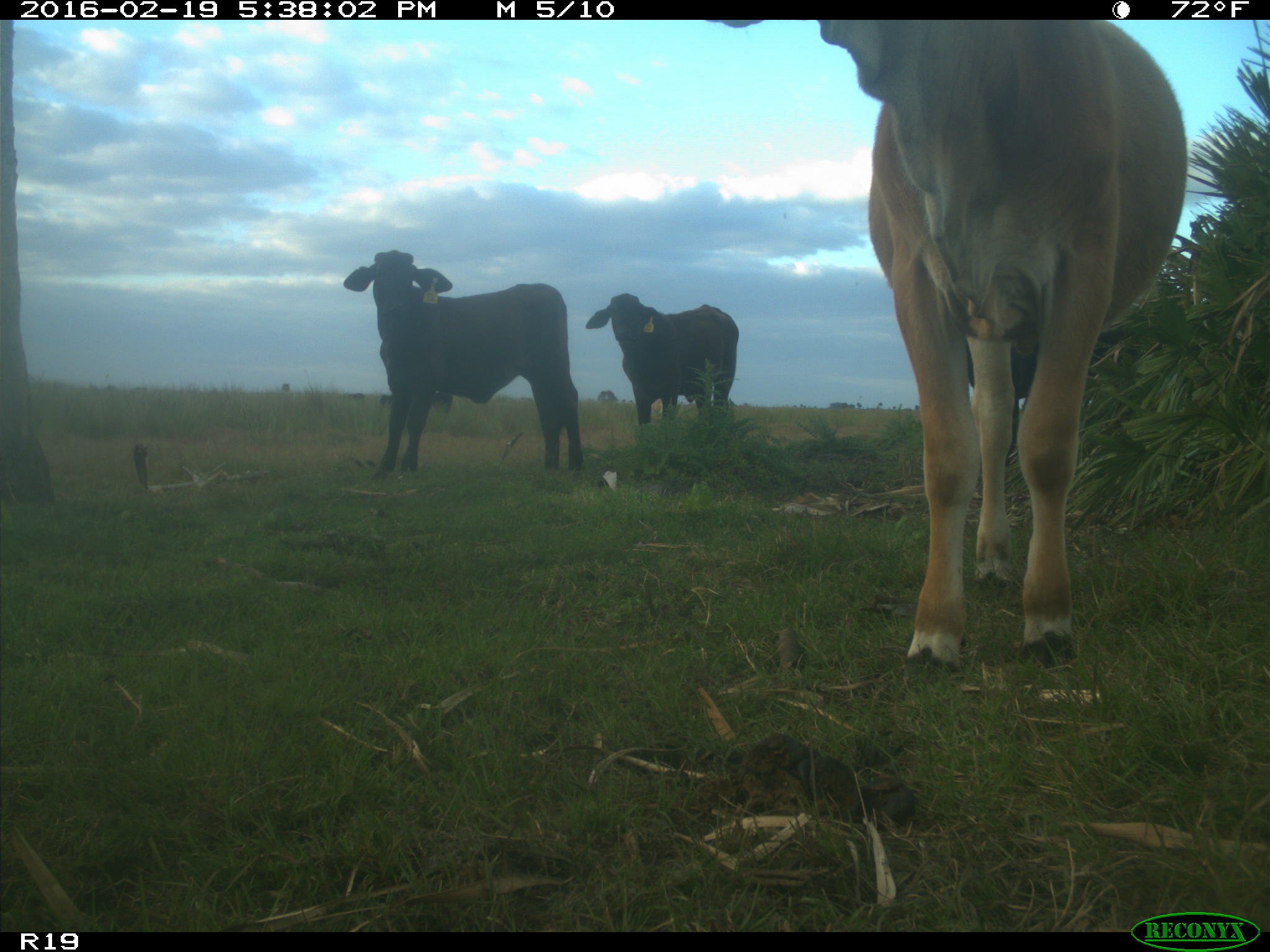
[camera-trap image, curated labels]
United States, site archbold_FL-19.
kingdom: Animalia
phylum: Chordata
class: Mammalia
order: Artiodactyla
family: Bovidae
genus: Bos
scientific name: Bos taurus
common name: domestic cow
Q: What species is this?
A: Bos taurus (domestic cow).